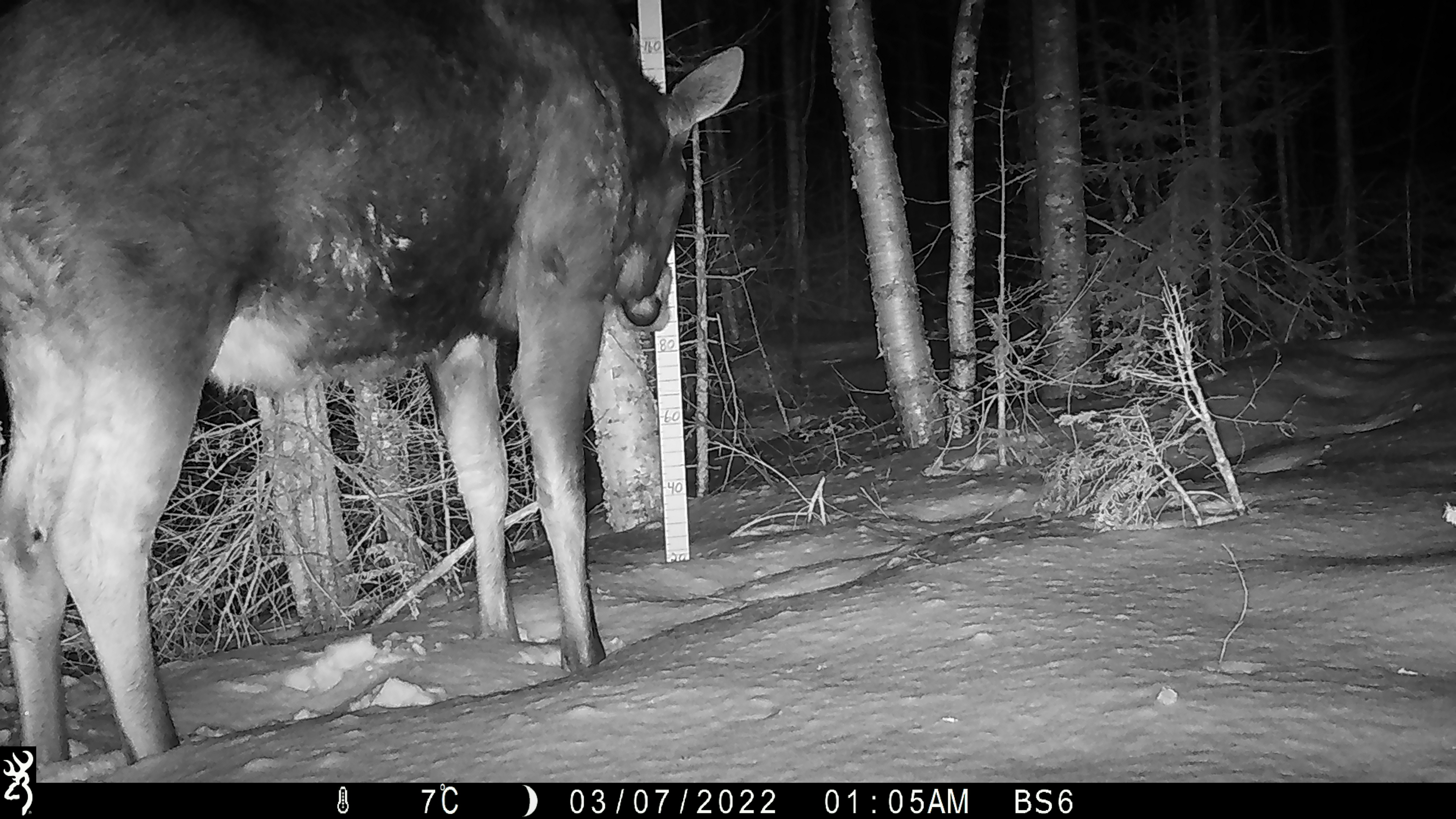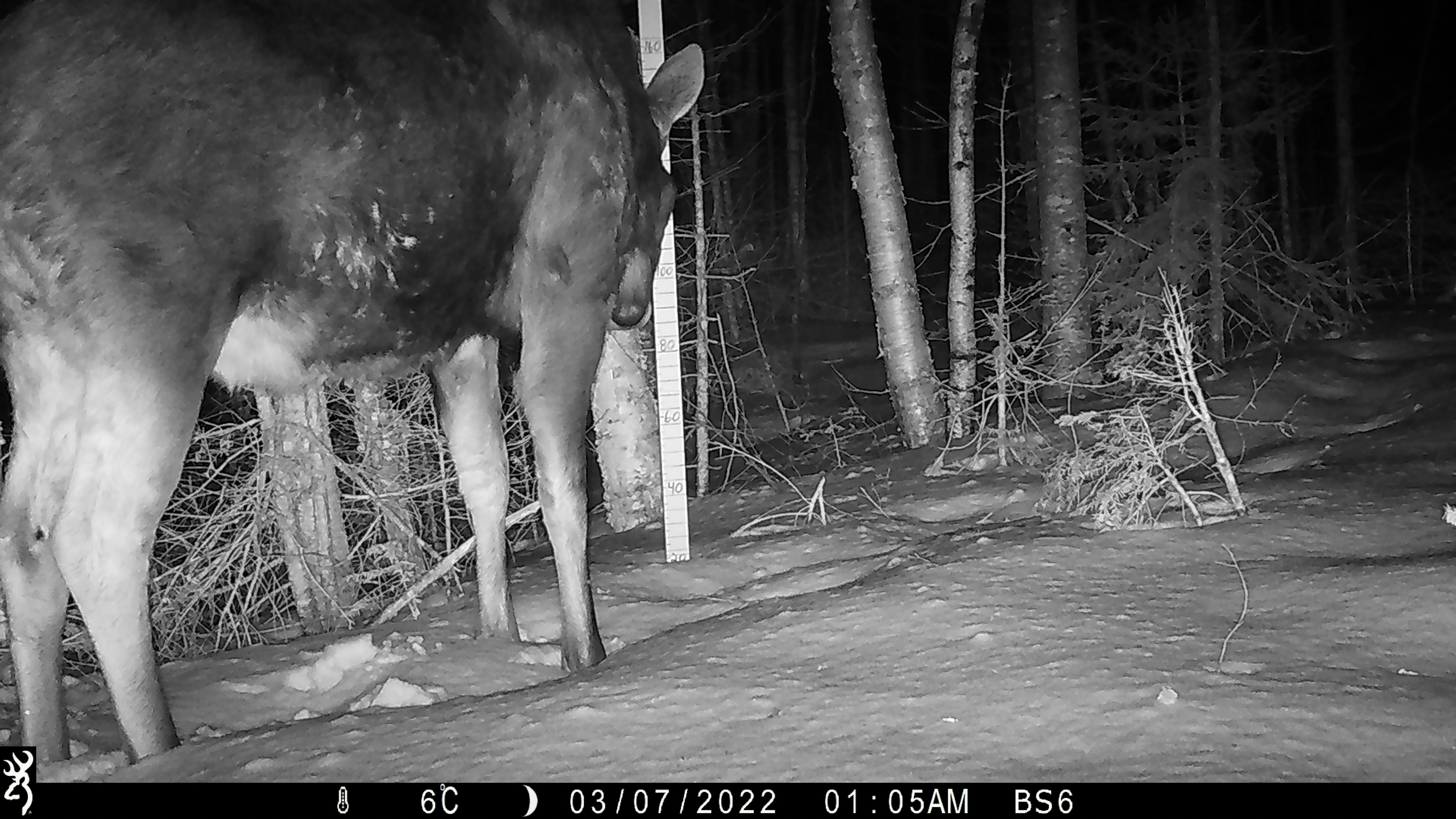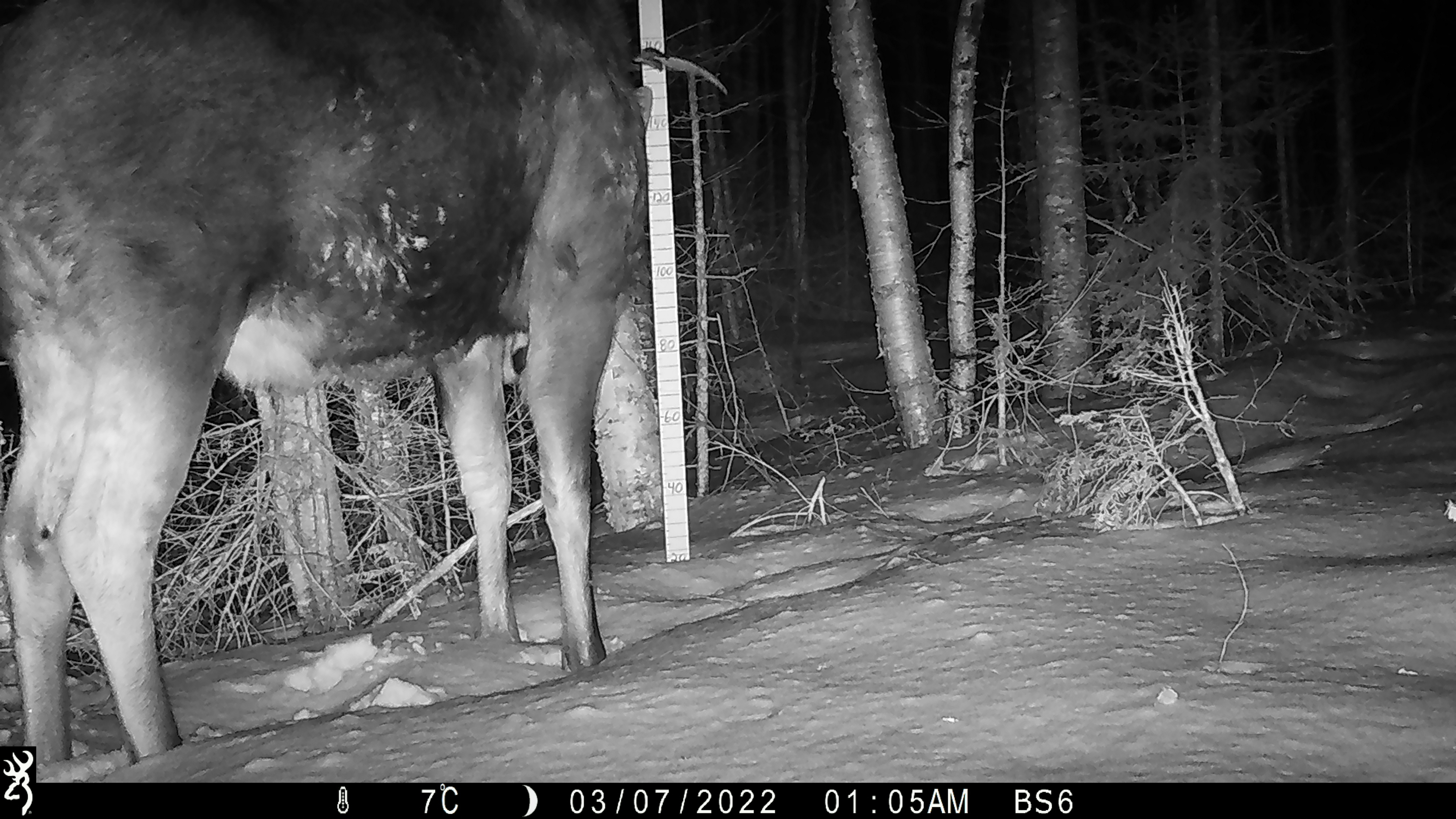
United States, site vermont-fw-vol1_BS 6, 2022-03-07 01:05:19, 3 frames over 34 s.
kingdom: Animalia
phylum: Chordata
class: Mammalia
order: Artiodactyla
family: Cervidae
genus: Alces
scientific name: Alces alces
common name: moose